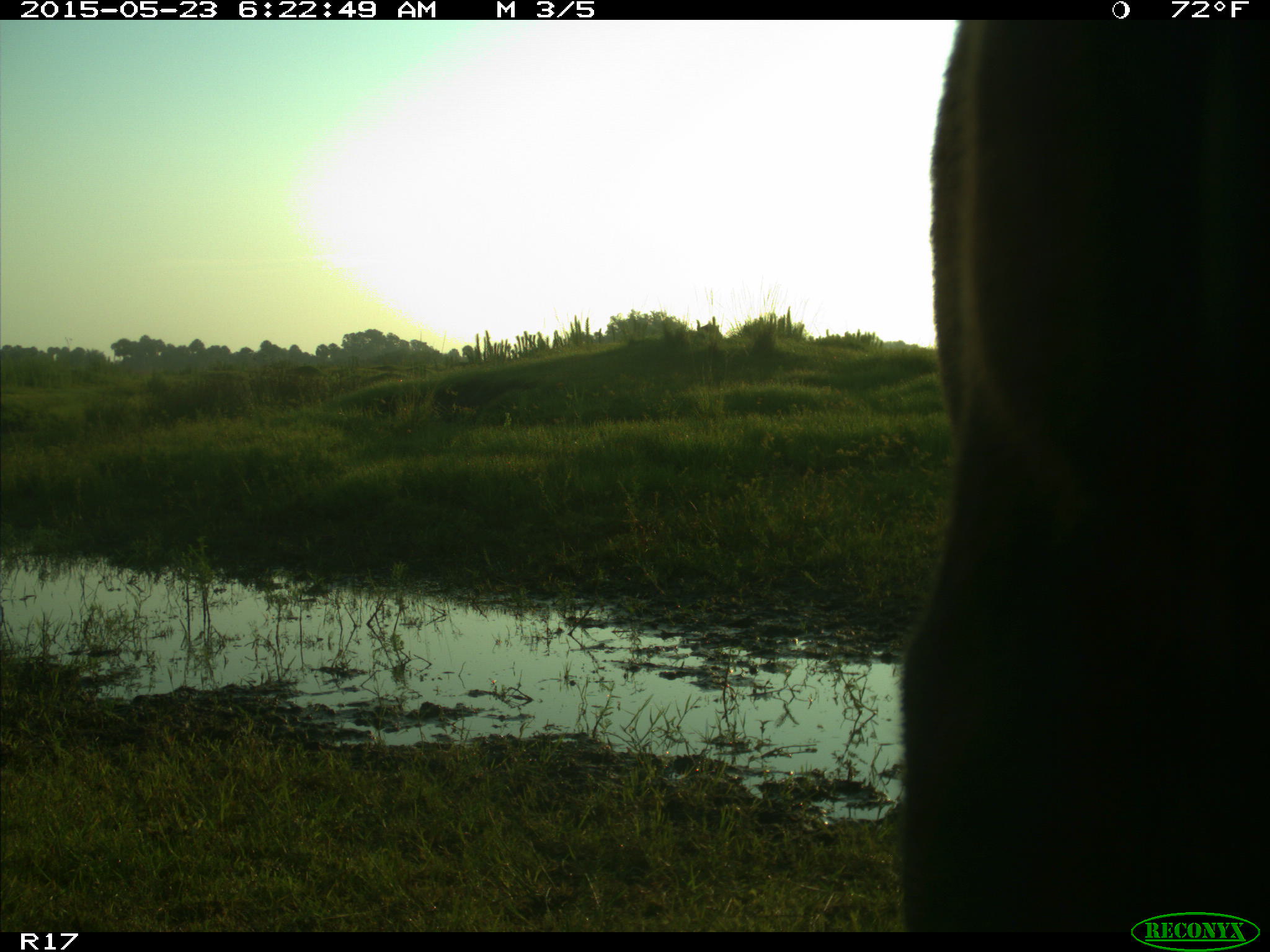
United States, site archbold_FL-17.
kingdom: Animalia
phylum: Chordata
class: Mammalia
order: Artiodactyla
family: Bovidae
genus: Bos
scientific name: Bos taurus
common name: domestic cow